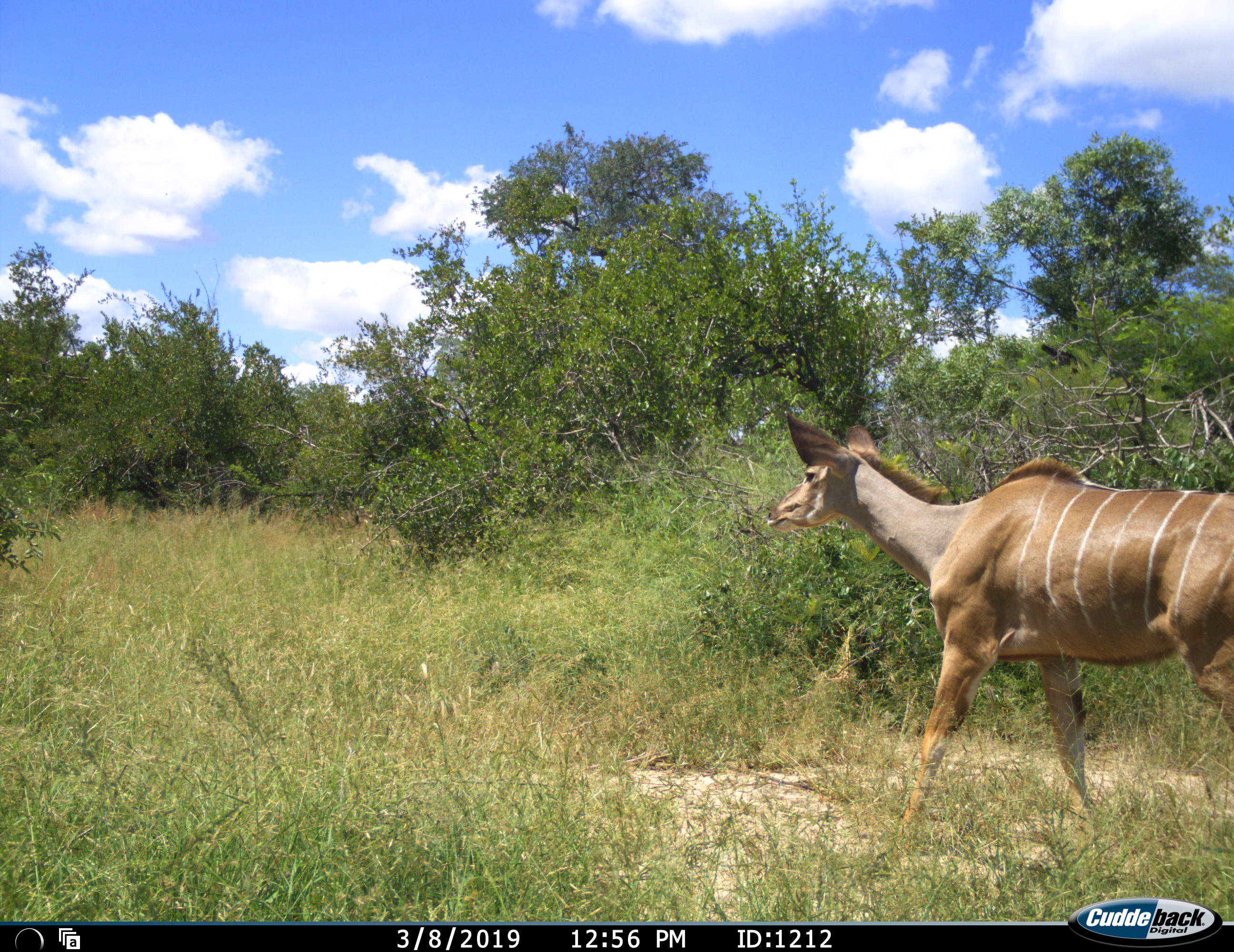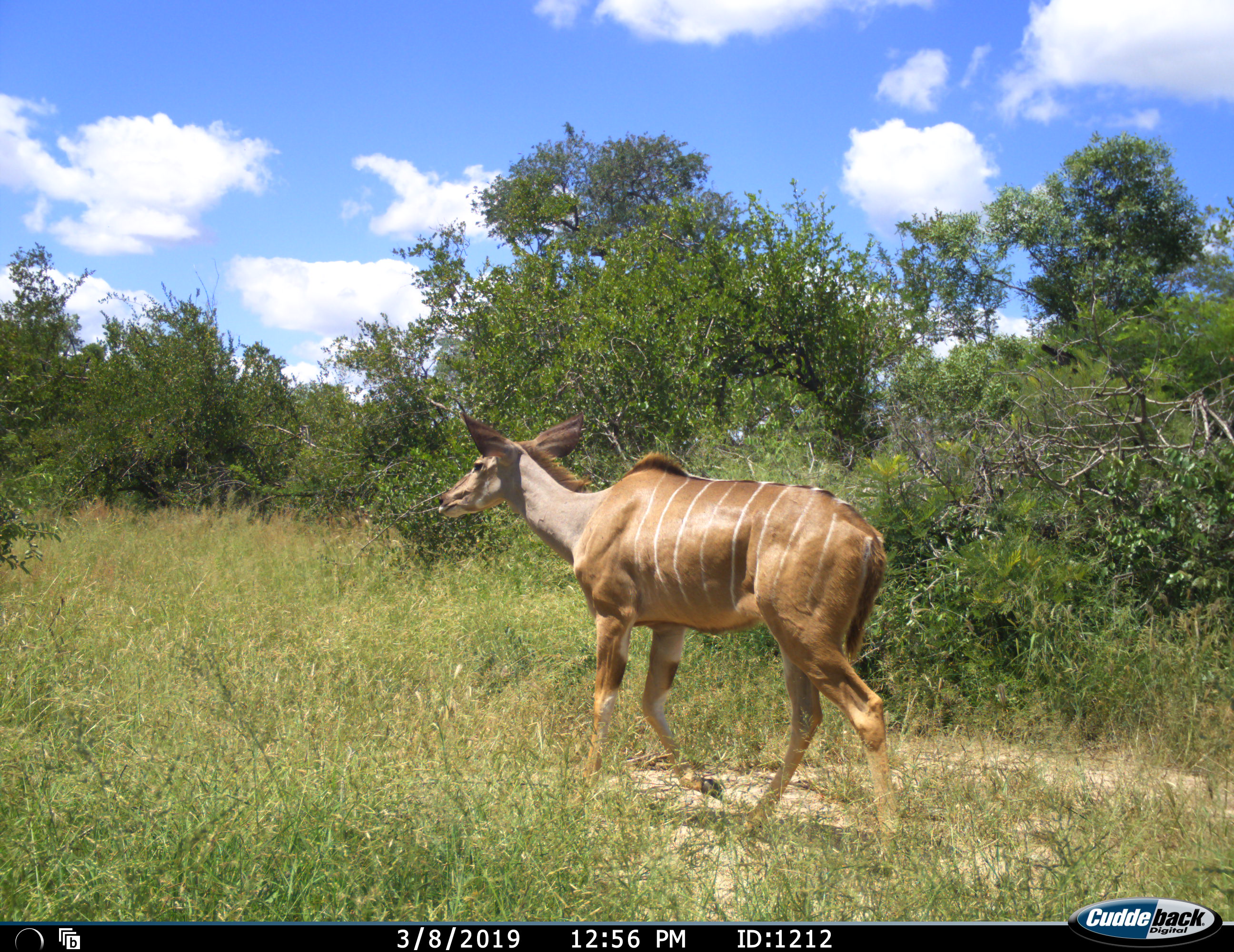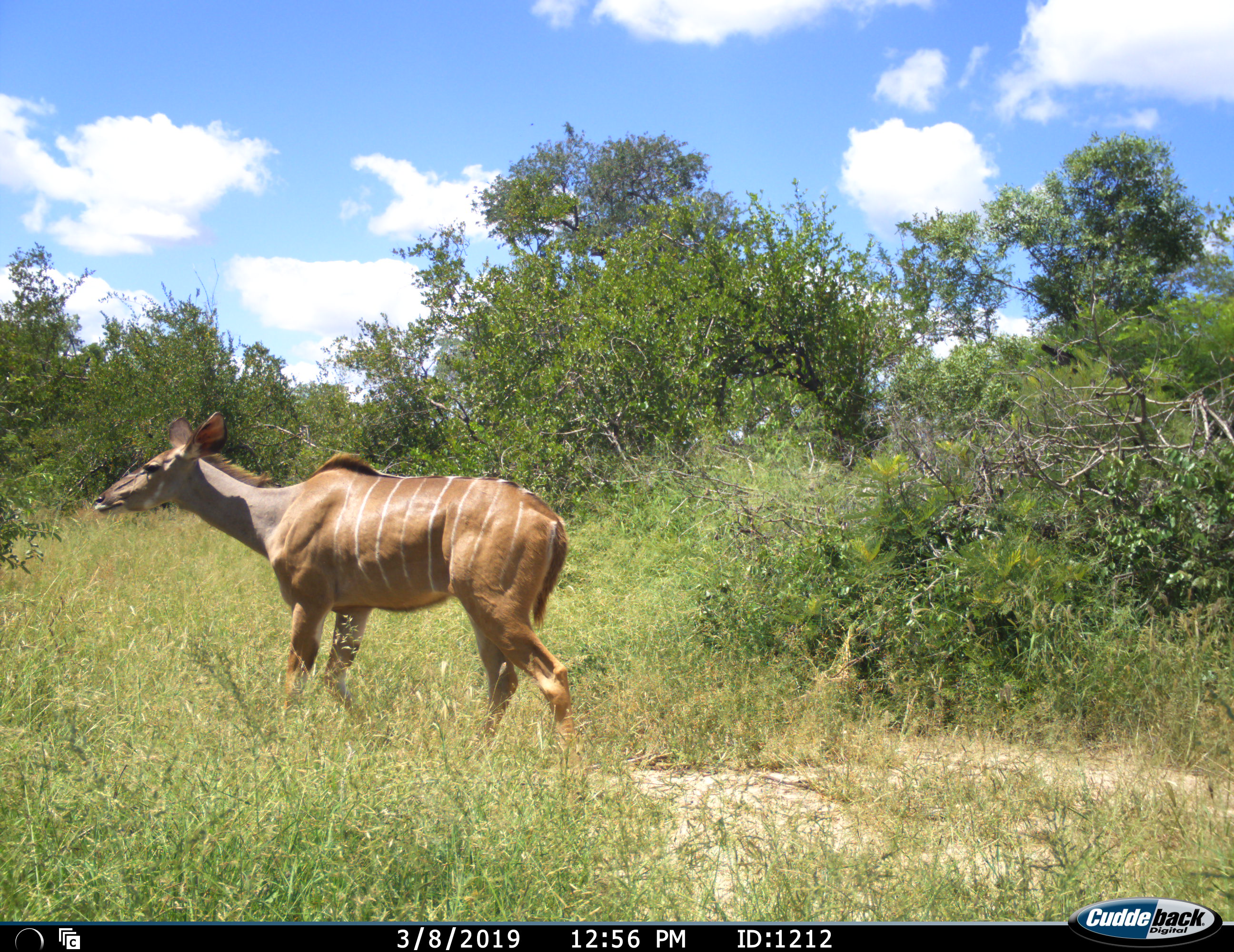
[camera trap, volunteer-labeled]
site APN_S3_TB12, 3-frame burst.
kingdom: Animalia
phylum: Chordata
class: Mammalia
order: Artiodactyla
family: Bovidae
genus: Tragelaphus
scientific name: Tragelaphus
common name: kudu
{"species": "kudu (Tragelaphus)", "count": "1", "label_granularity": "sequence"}